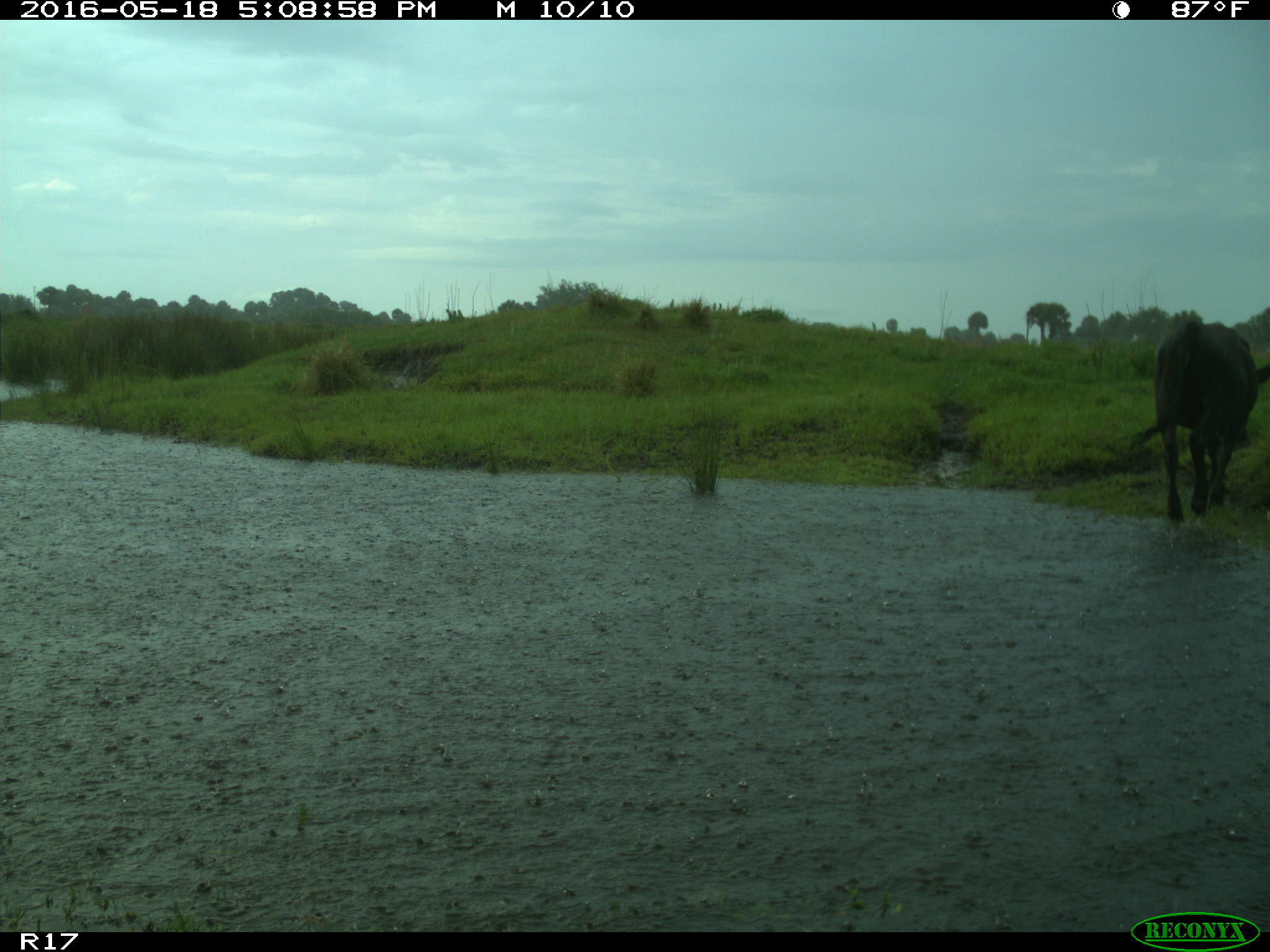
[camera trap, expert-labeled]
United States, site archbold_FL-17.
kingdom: Animalia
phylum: Chordata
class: Mammalia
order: Artiodactyla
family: Bovidae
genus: Bos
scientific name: Bos taurus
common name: domestic cow